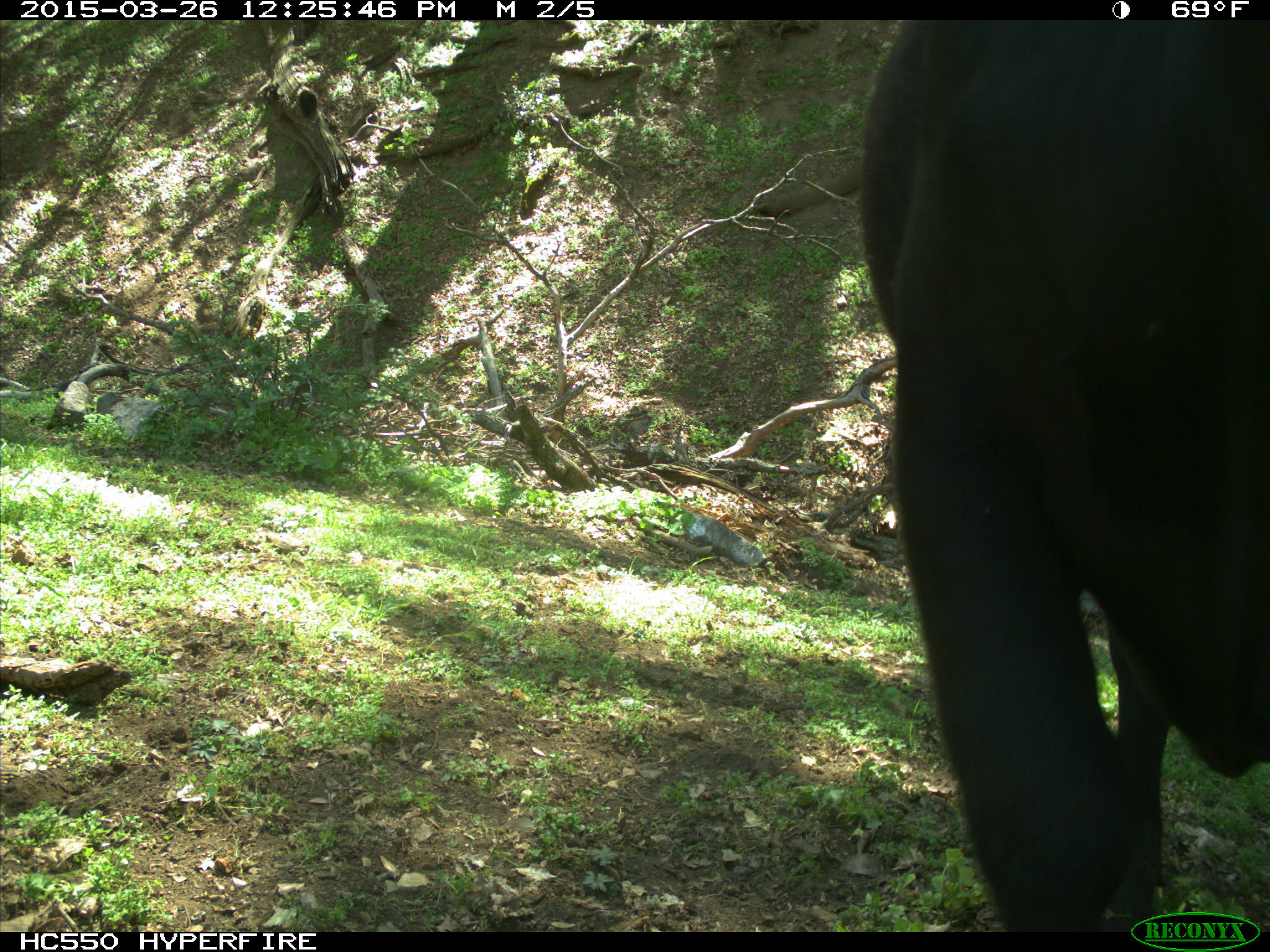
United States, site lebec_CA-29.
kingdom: Animalia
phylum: Chordata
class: Mammalia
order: Artiodactyla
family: Bovidae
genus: Bos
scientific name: Bos taurus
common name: domestic cow